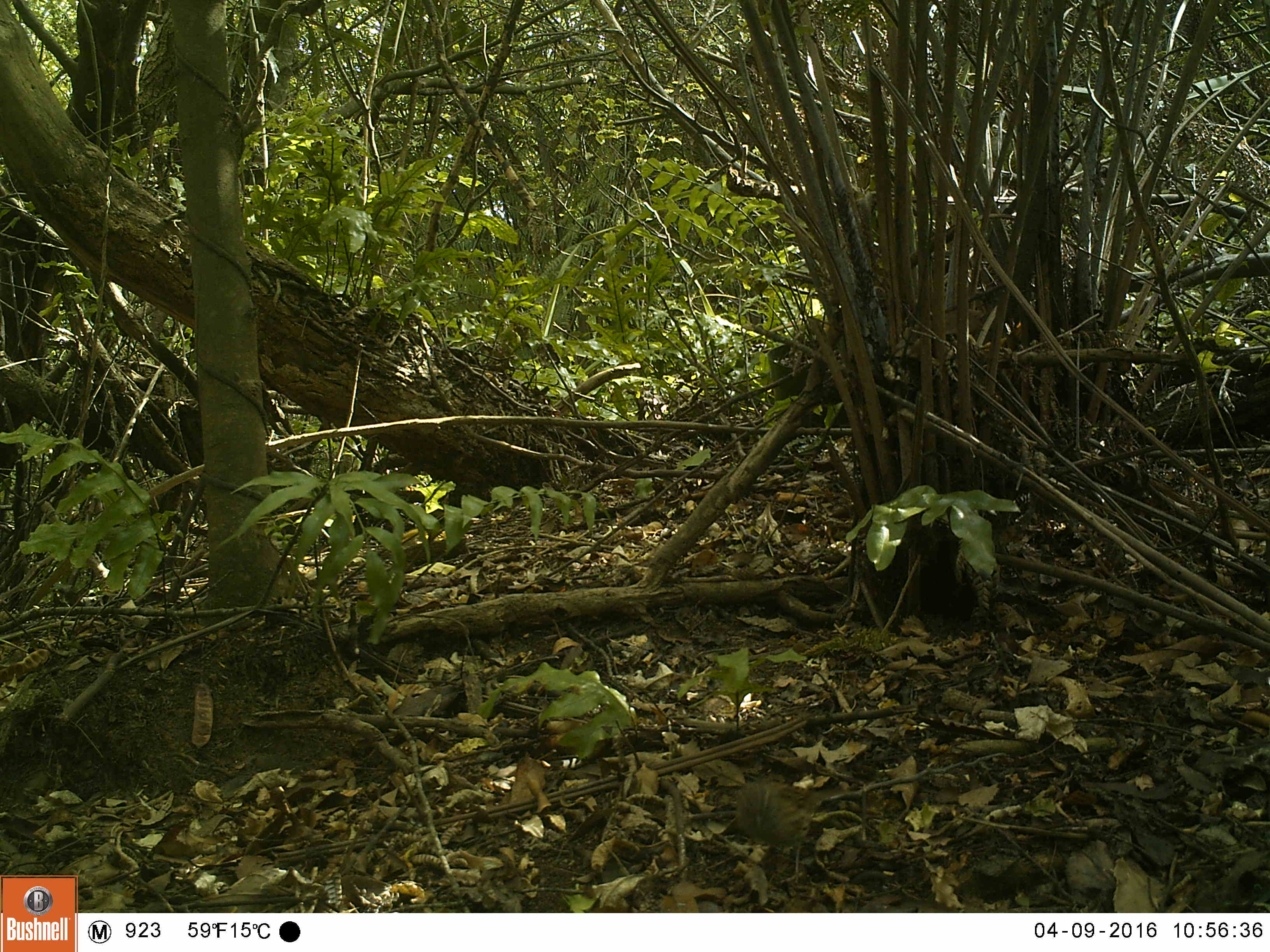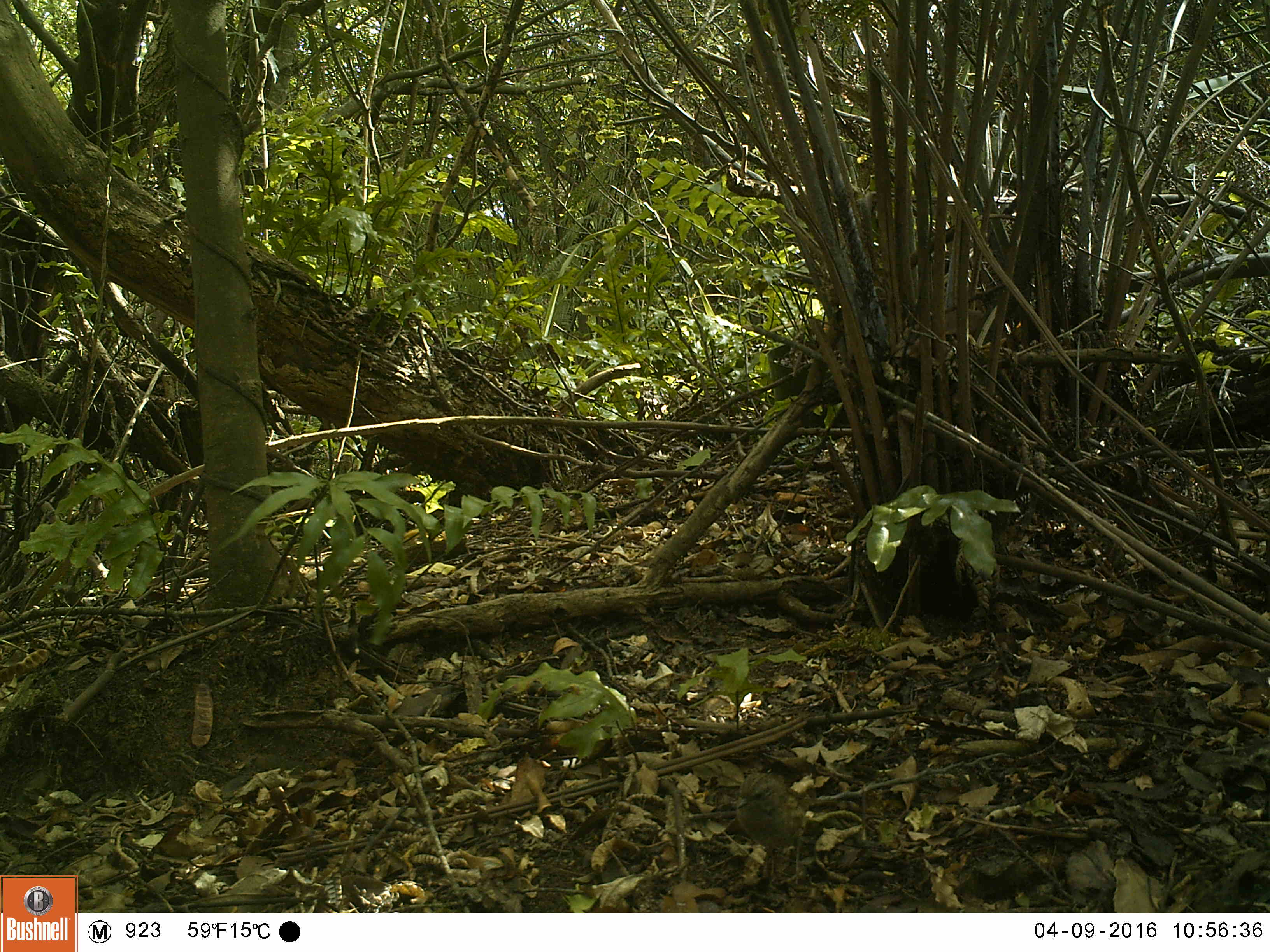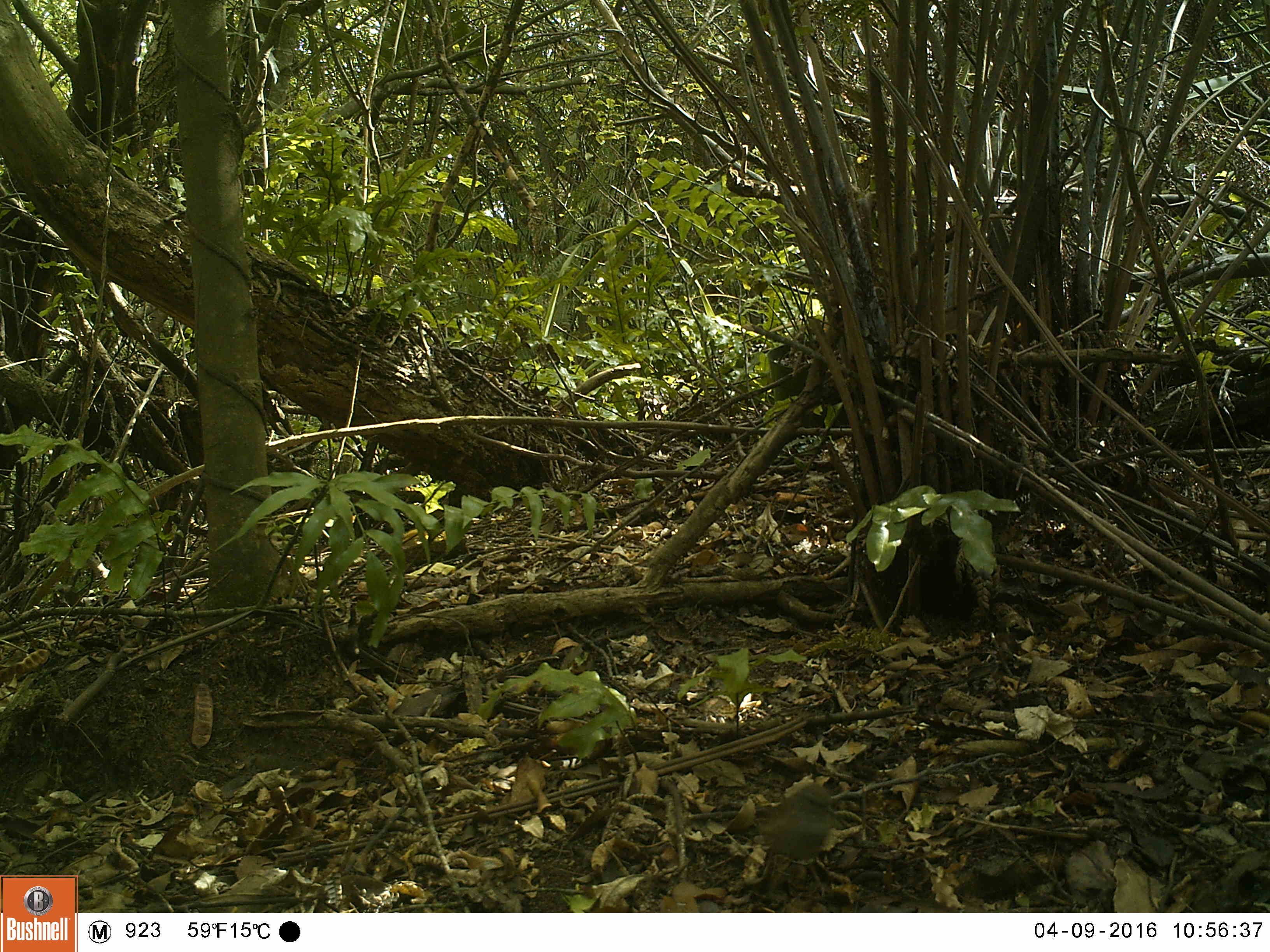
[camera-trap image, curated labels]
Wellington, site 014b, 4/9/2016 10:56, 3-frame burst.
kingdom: Animalia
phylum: Chordata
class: Aves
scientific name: Aves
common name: bird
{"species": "bird (Aves)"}